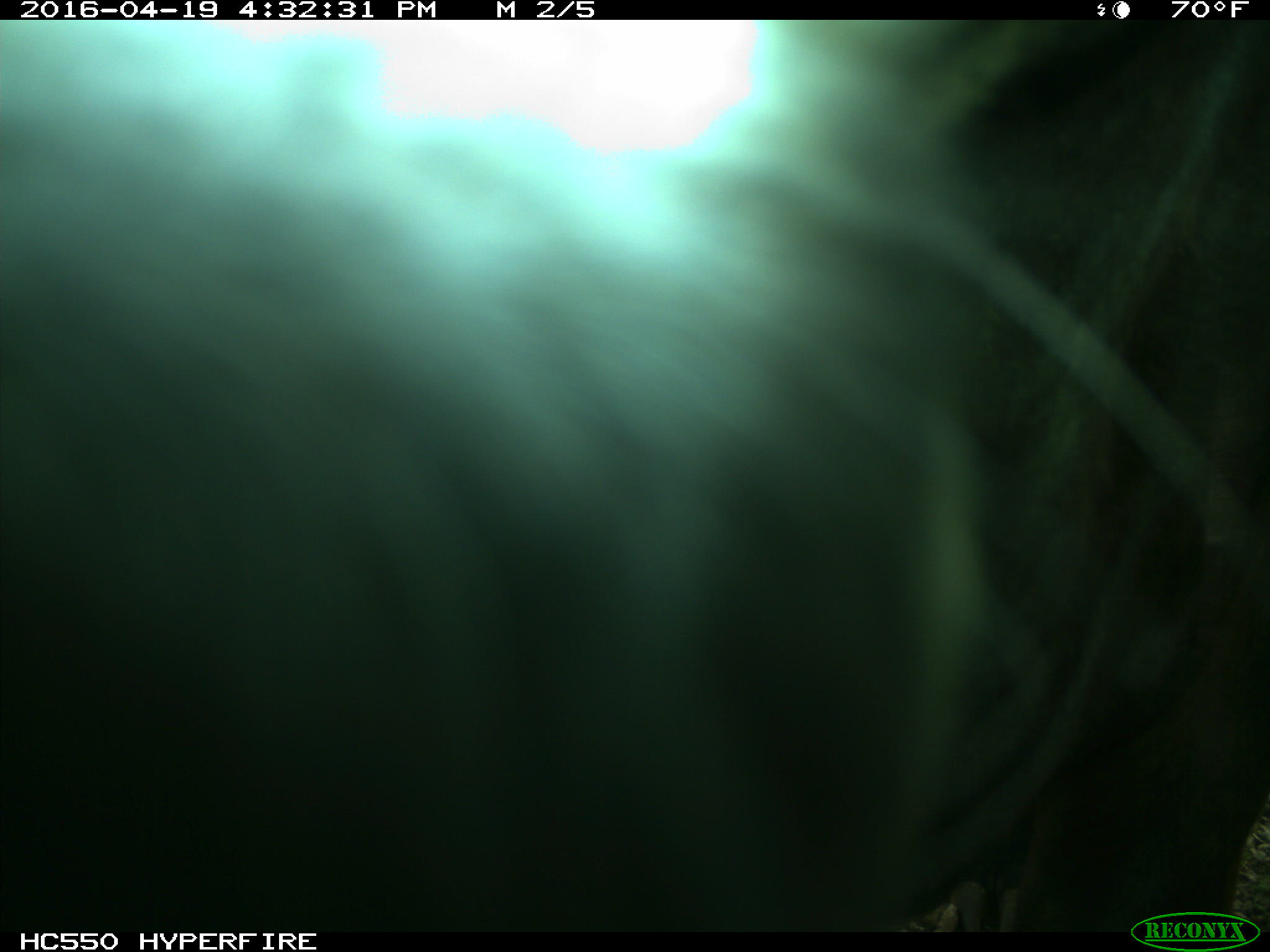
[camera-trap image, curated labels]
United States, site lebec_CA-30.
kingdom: Animalia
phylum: Chordata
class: Mammalia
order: Artiodactyla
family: Bovidae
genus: Bos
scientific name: Bos taurus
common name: domestic cow